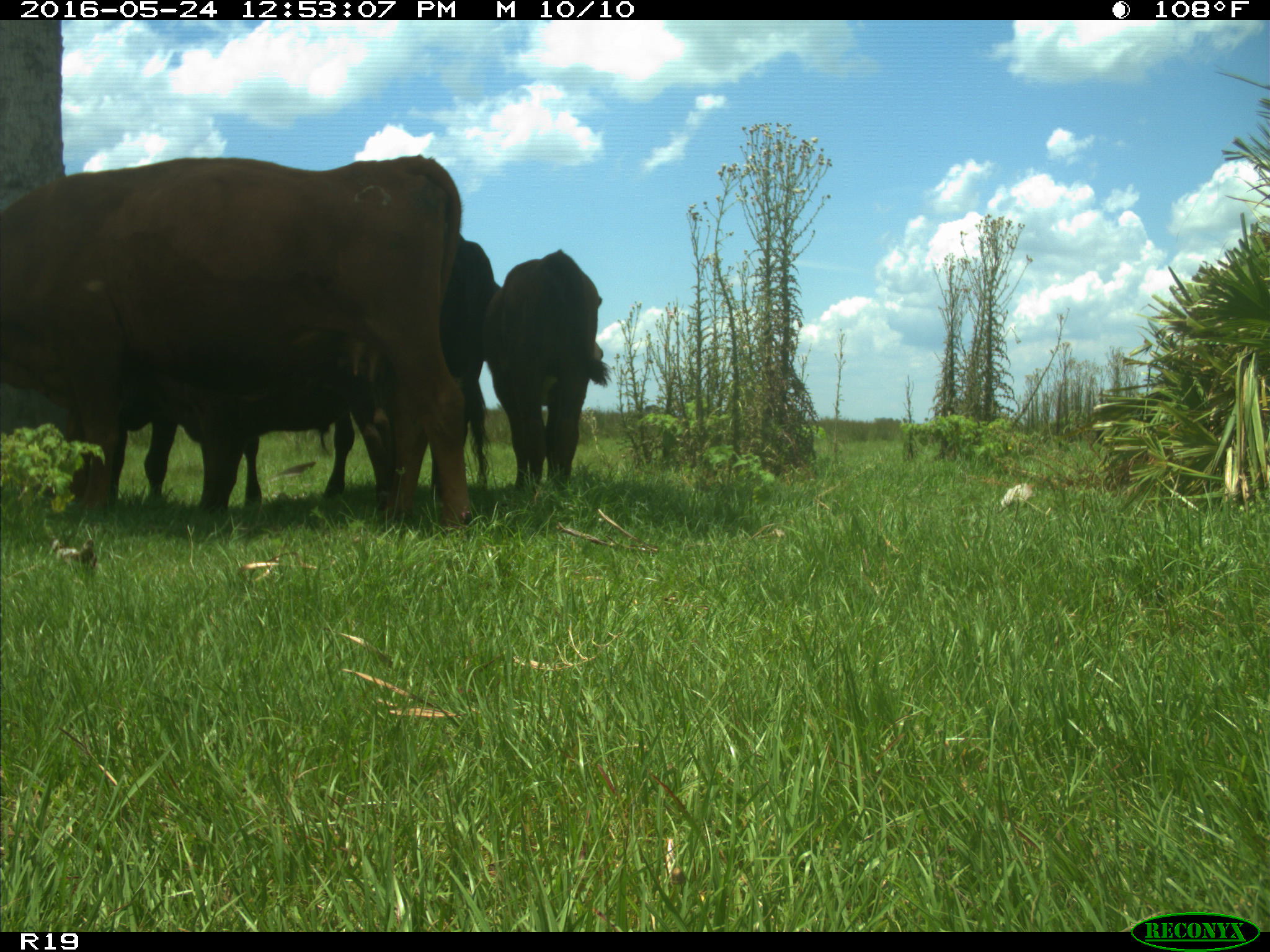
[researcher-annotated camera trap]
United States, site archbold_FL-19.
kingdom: Animalia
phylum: Chordata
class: Mammalia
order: Artiodactyla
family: Bovidae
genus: Bos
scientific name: Bos taurus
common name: domestic cow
Bos taurus (domestic cow).